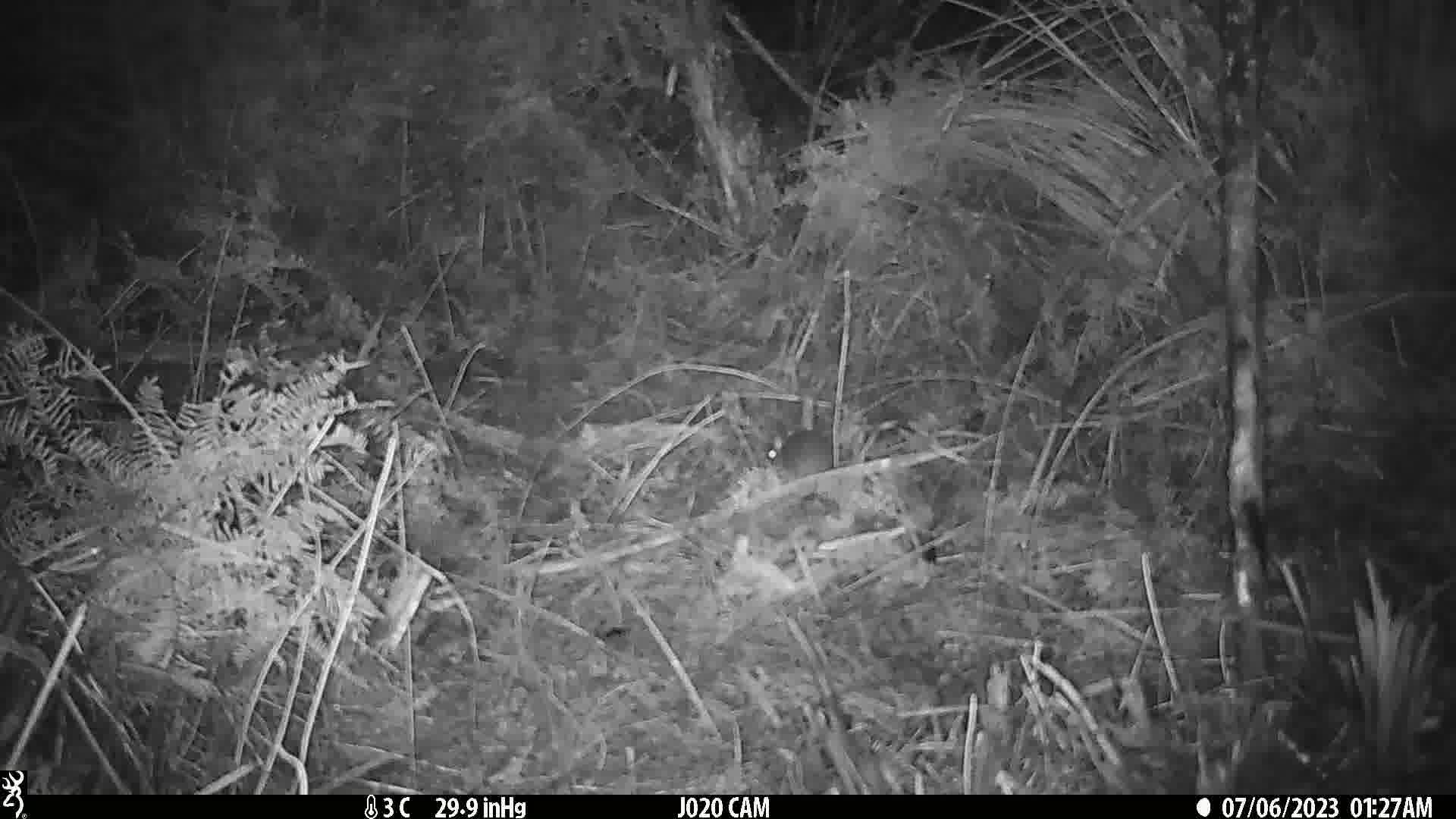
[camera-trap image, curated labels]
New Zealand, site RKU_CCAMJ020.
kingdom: Animalia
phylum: Chordata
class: Mammalia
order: Rodentia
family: Muridae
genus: Rattus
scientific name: Rattus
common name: rat